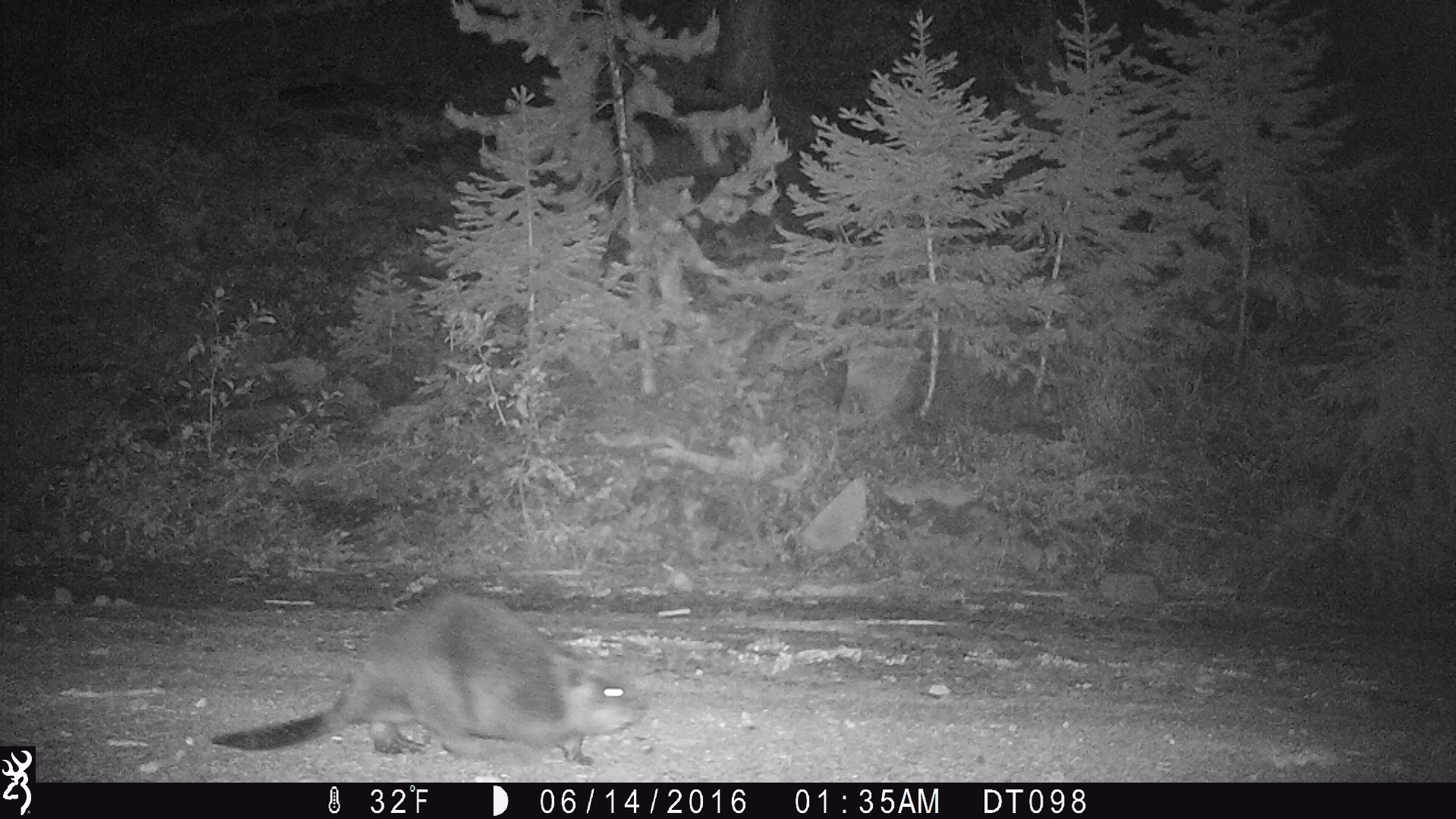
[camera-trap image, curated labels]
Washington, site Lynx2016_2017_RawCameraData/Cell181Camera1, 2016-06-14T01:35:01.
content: unidentified animal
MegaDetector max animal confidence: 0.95